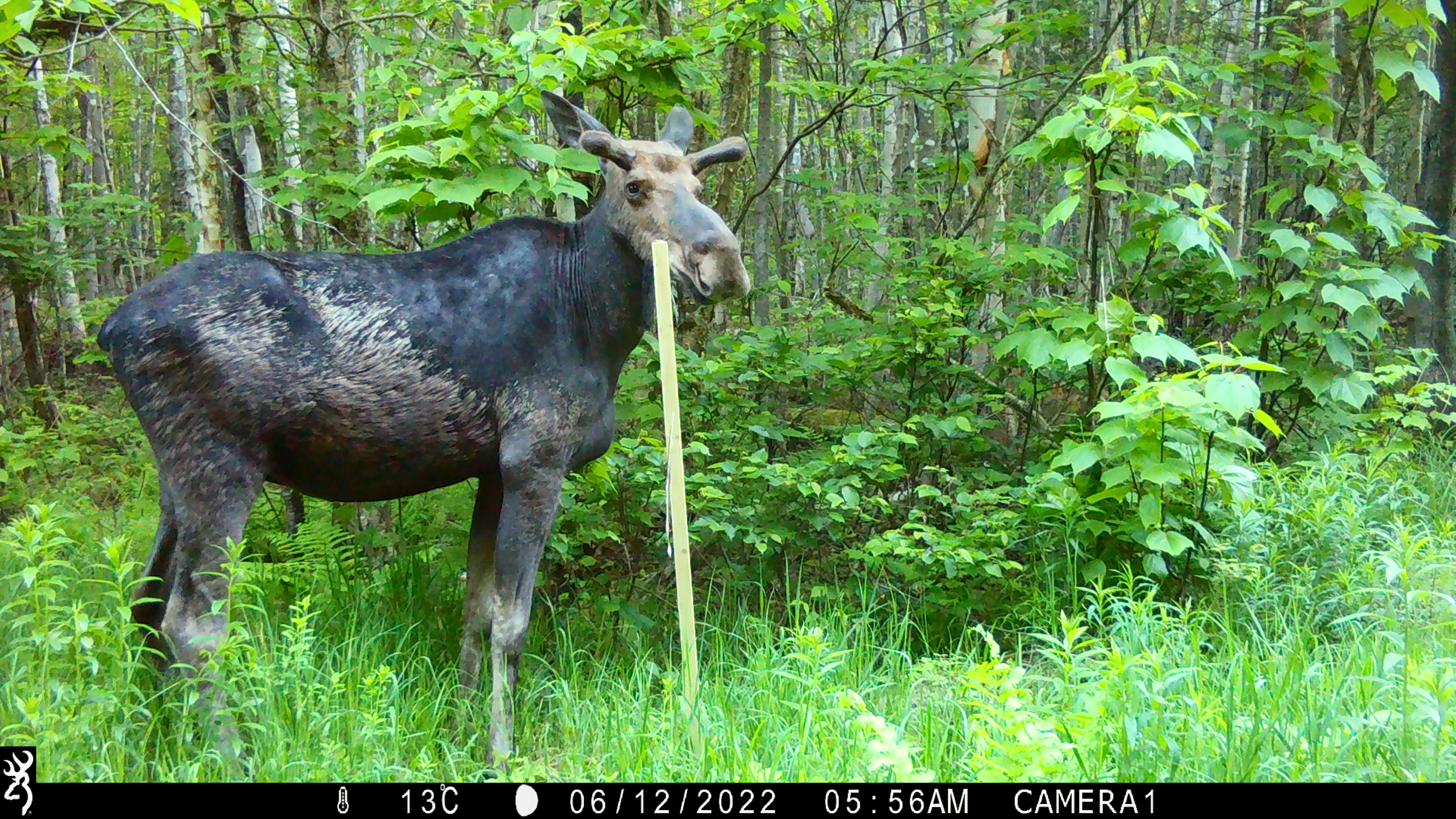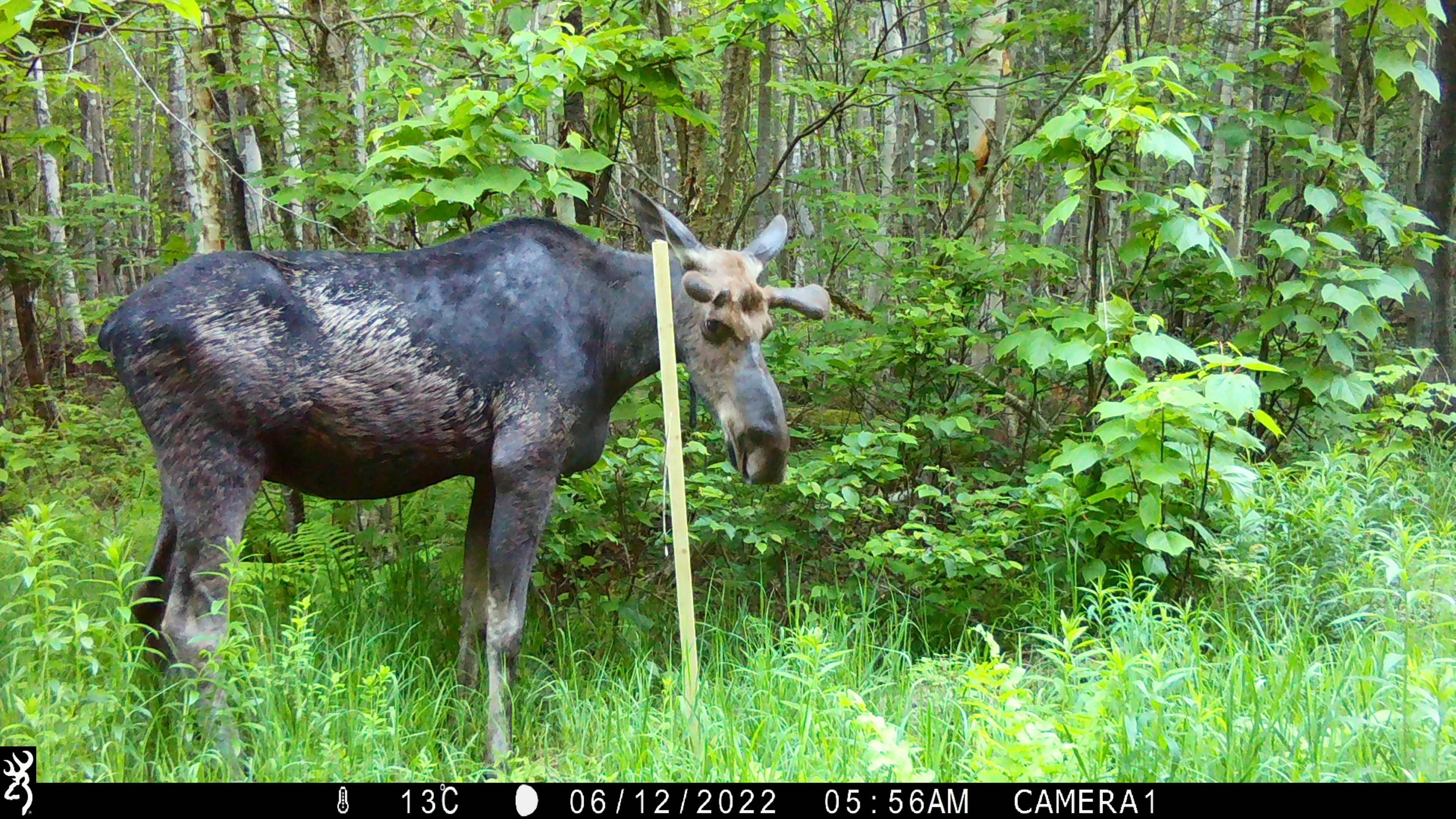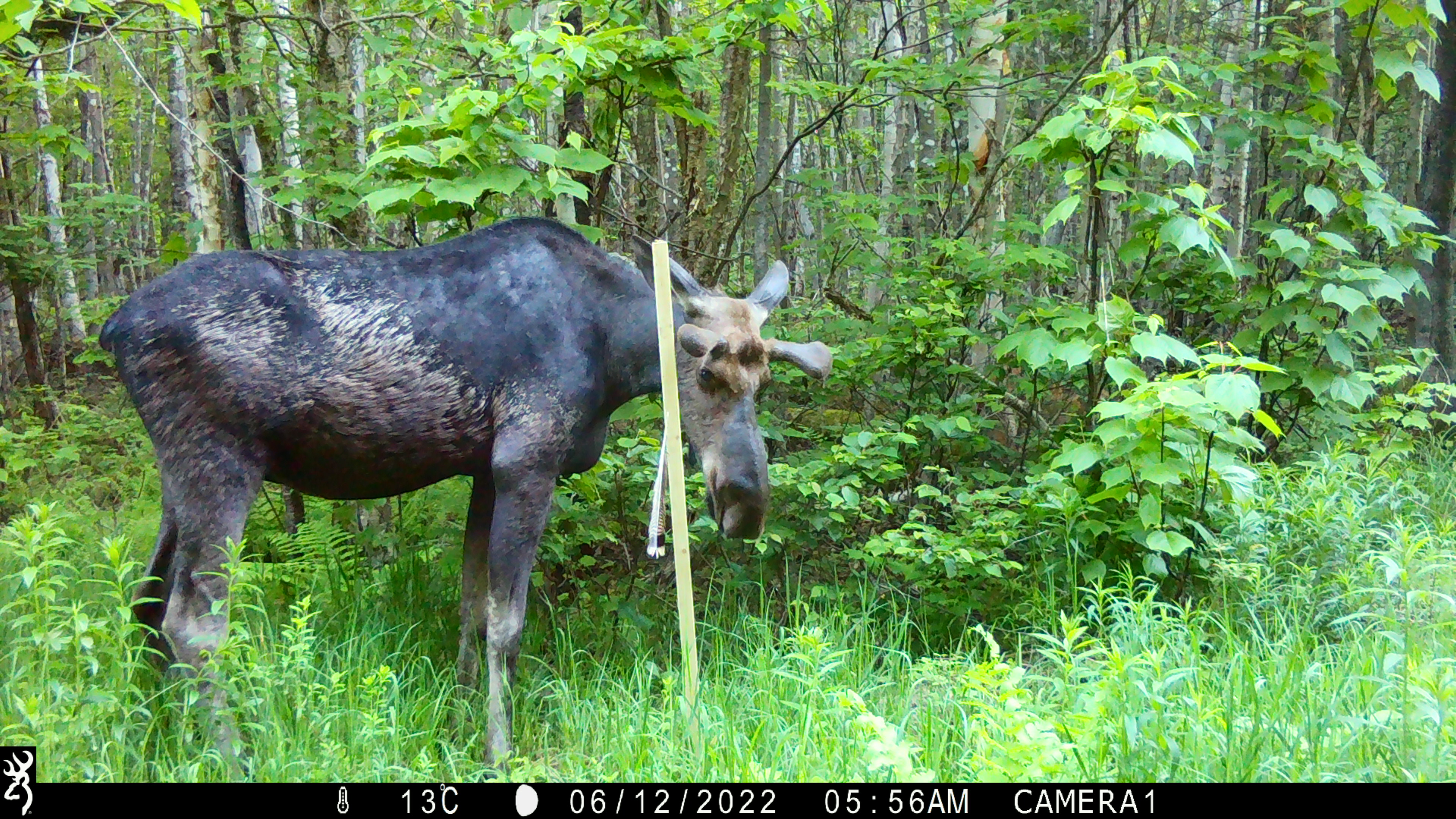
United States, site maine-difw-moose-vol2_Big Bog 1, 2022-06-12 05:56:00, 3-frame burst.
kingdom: Animalia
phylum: Chordata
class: Mammalia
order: Artiodactyla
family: Cervidae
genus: Alces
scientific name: Alces alces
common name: moose